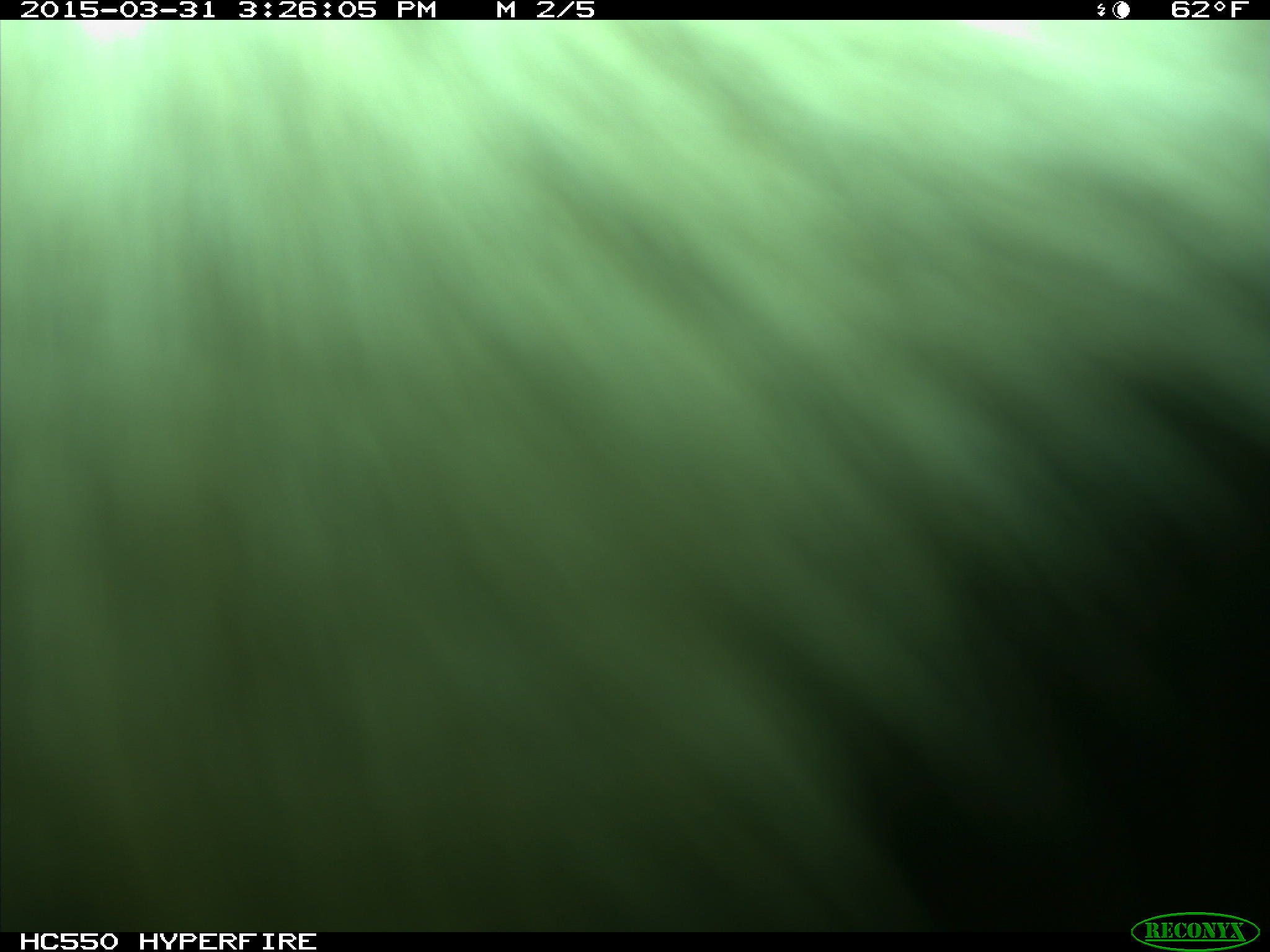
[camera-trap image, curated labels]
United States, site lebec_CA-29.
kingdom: Animalia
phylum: Chordata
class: Mammalia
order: Artiodactyla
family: Bovidae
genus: Bos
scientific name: Bos taurus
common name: domestic cow